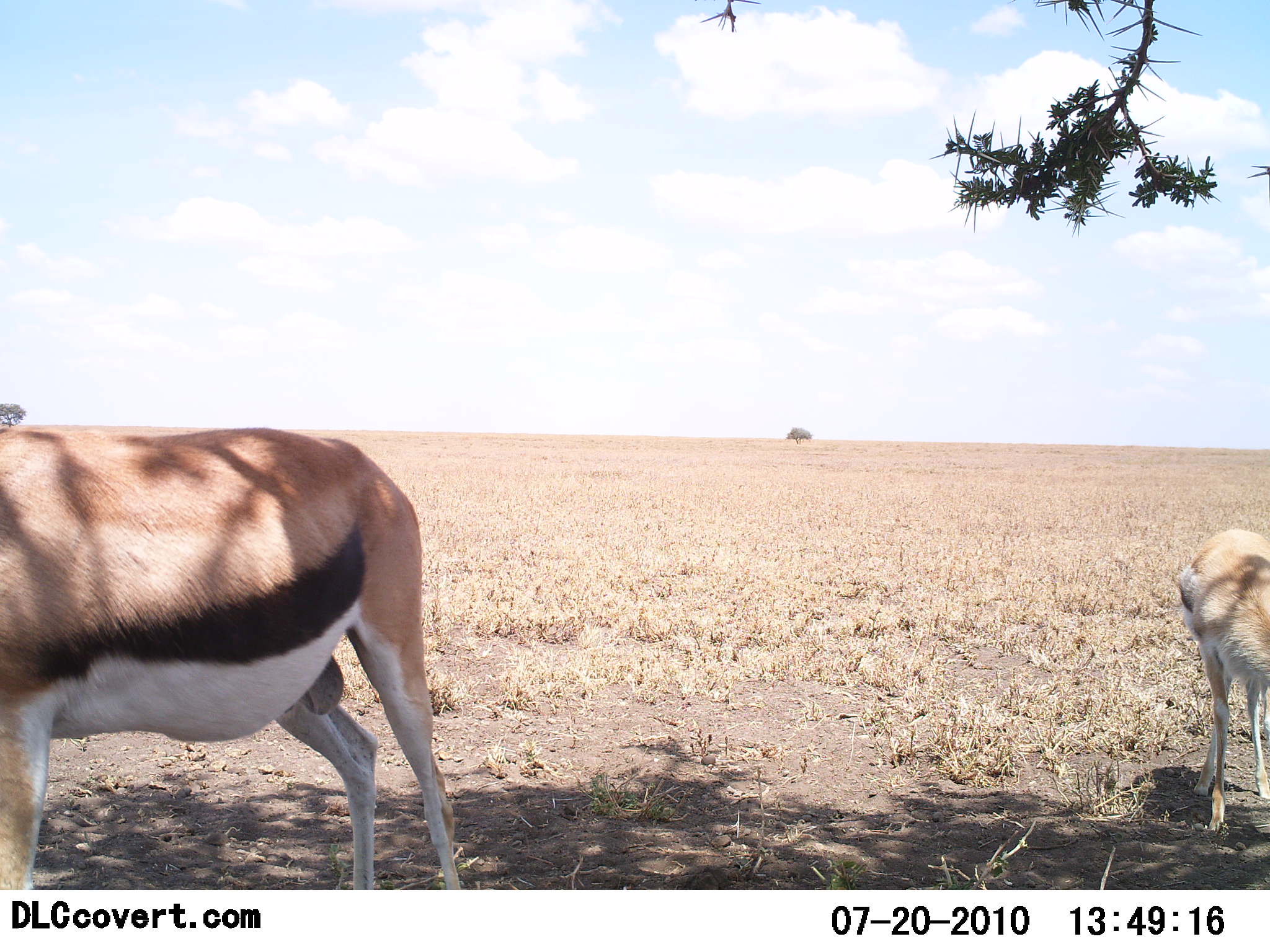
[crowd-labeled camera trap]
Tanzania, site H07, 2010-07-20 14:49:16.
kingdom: Animalia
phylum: Chordata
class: Mammalia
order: Artiodactyla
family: Bovidae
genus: Eudorcas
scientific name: Eudorcas thomsonii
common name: thomson's gazelle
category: gazellethomsons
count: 2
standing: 94%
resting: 0%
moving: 0%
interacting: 0%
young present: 38%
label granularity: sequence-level